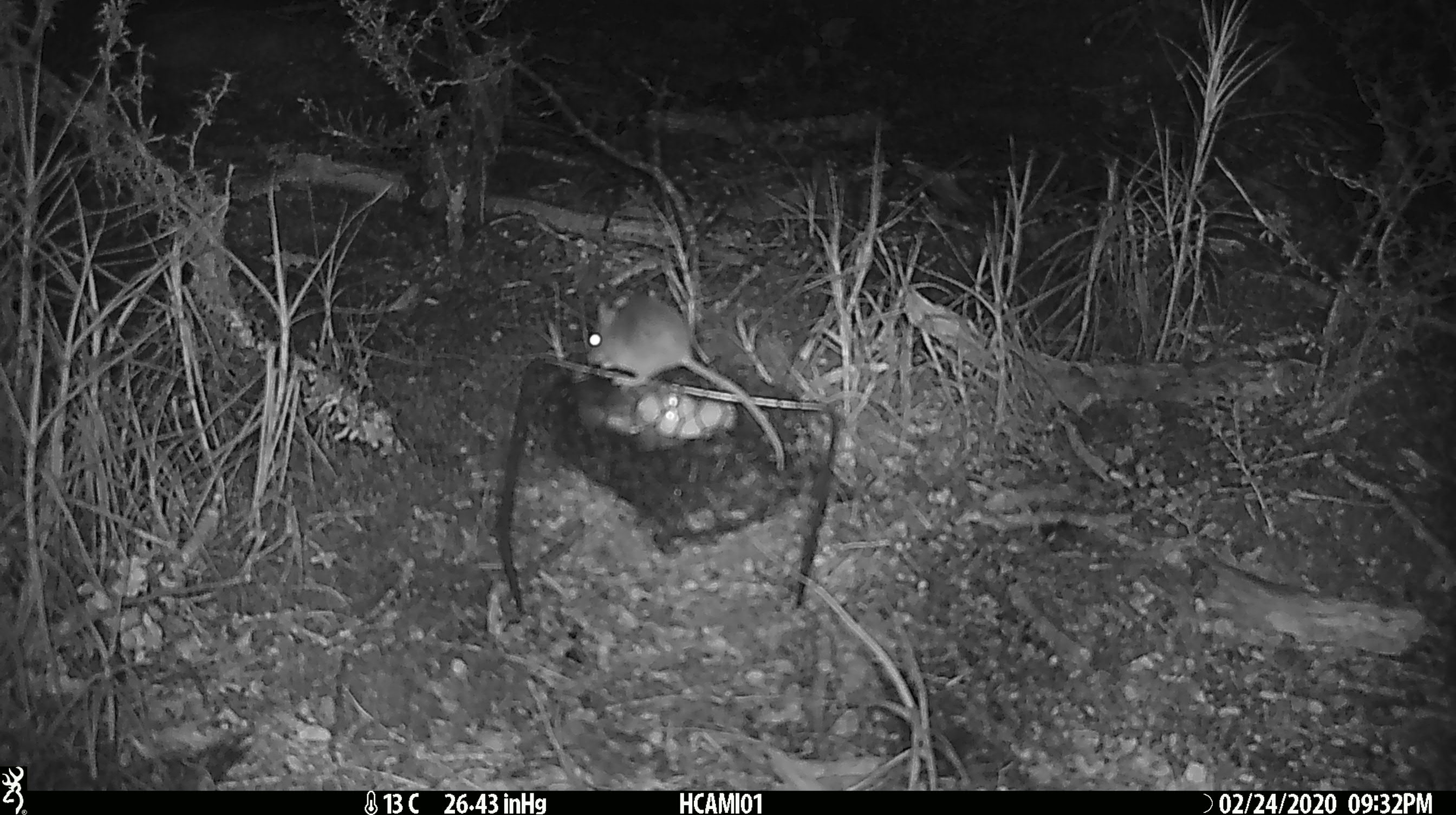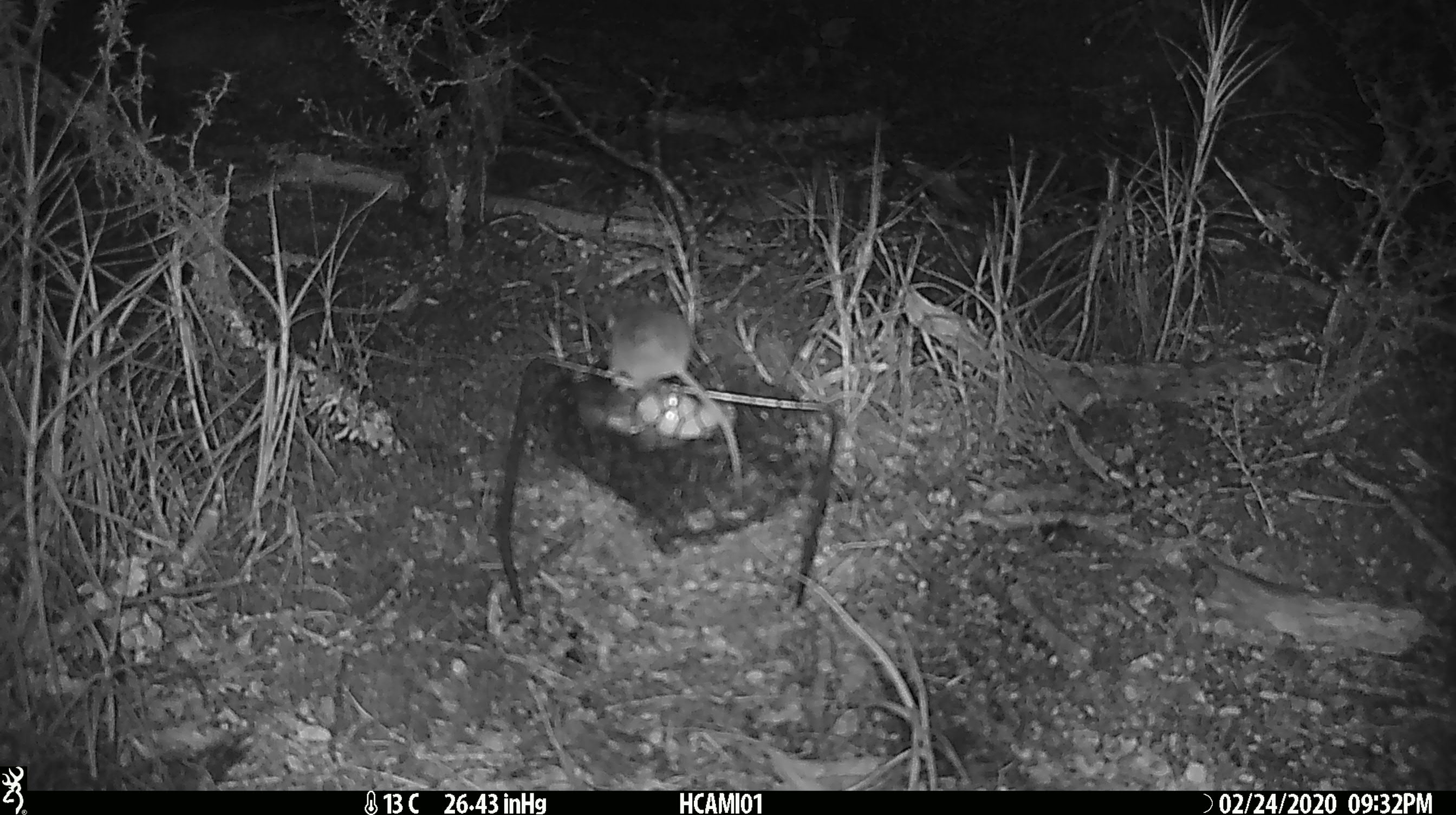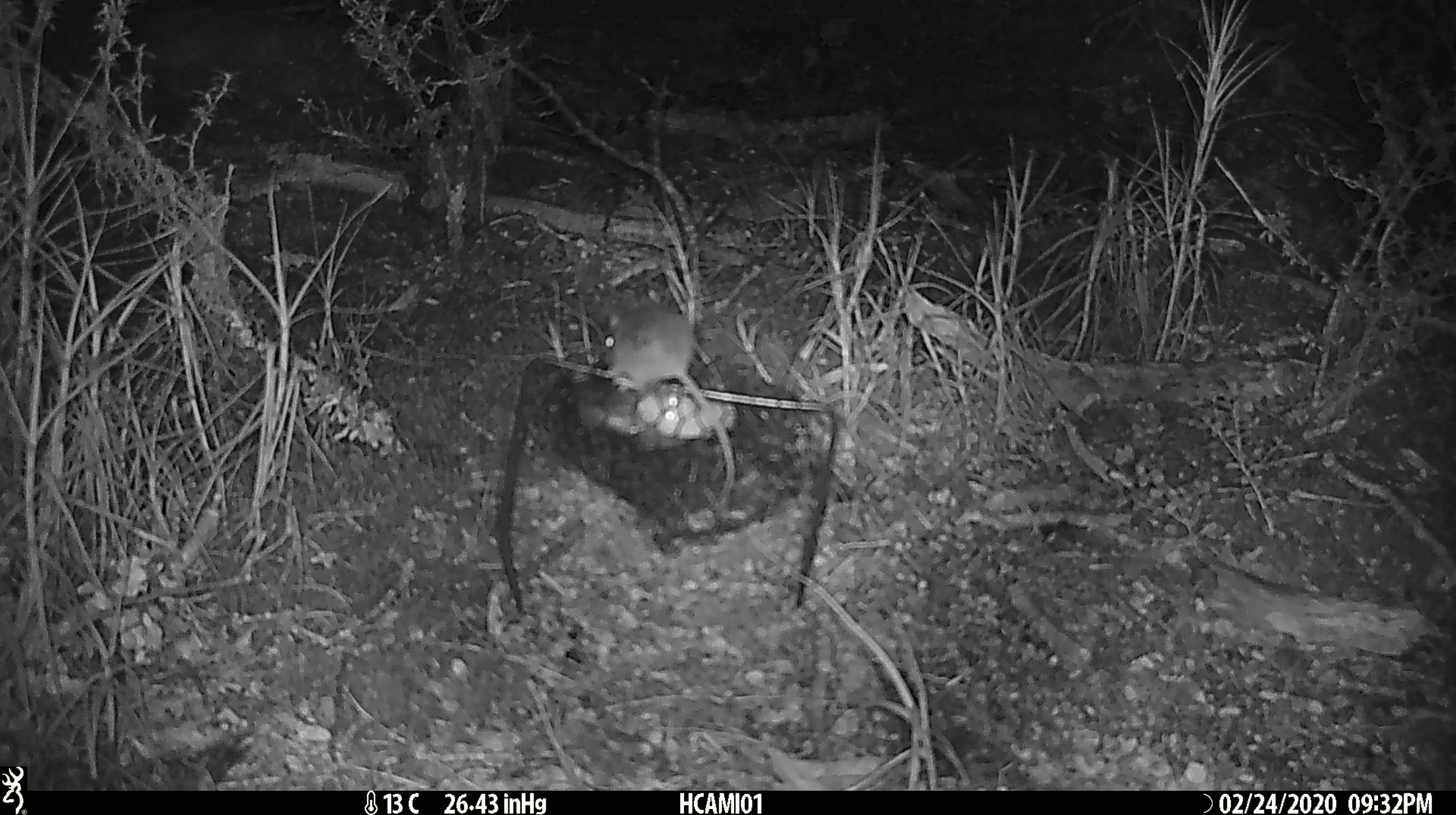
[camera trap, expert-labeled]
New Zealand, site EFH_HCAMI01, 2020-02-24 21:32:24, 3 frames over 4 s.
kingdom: Animalia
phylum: Chordata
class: Mammalia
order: Rodentia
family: Muridae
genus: Mus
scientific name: Mus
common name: mouse